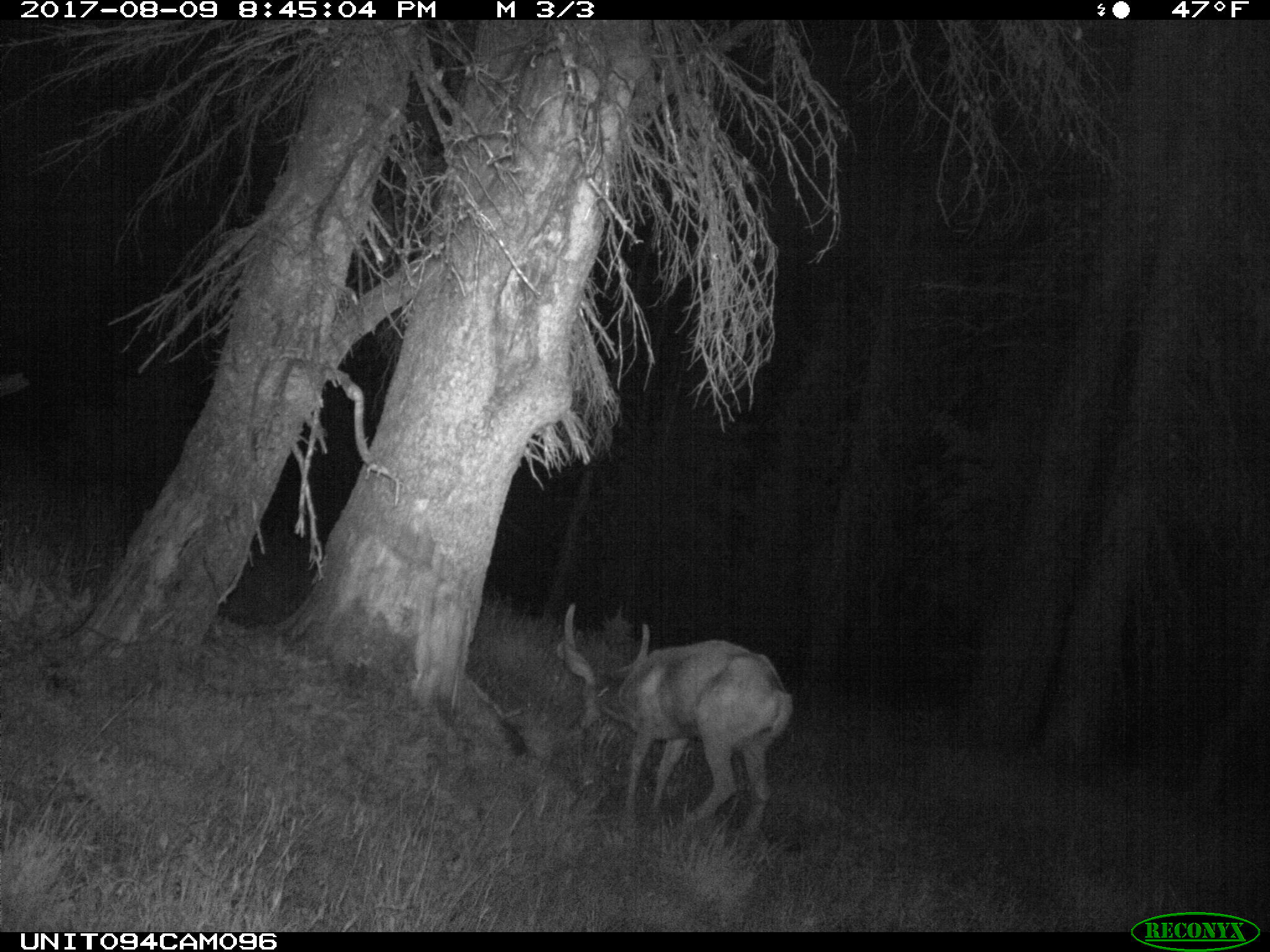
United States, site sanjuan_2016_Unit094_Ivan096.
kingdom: Animalia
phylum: Chordata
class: Mammalia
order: Artiodactyla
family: Cervidae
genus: Odocoileus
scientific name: Odocoileus hemionus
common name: mule deer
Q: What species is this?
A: Odocoileus hemionus (mule deer).